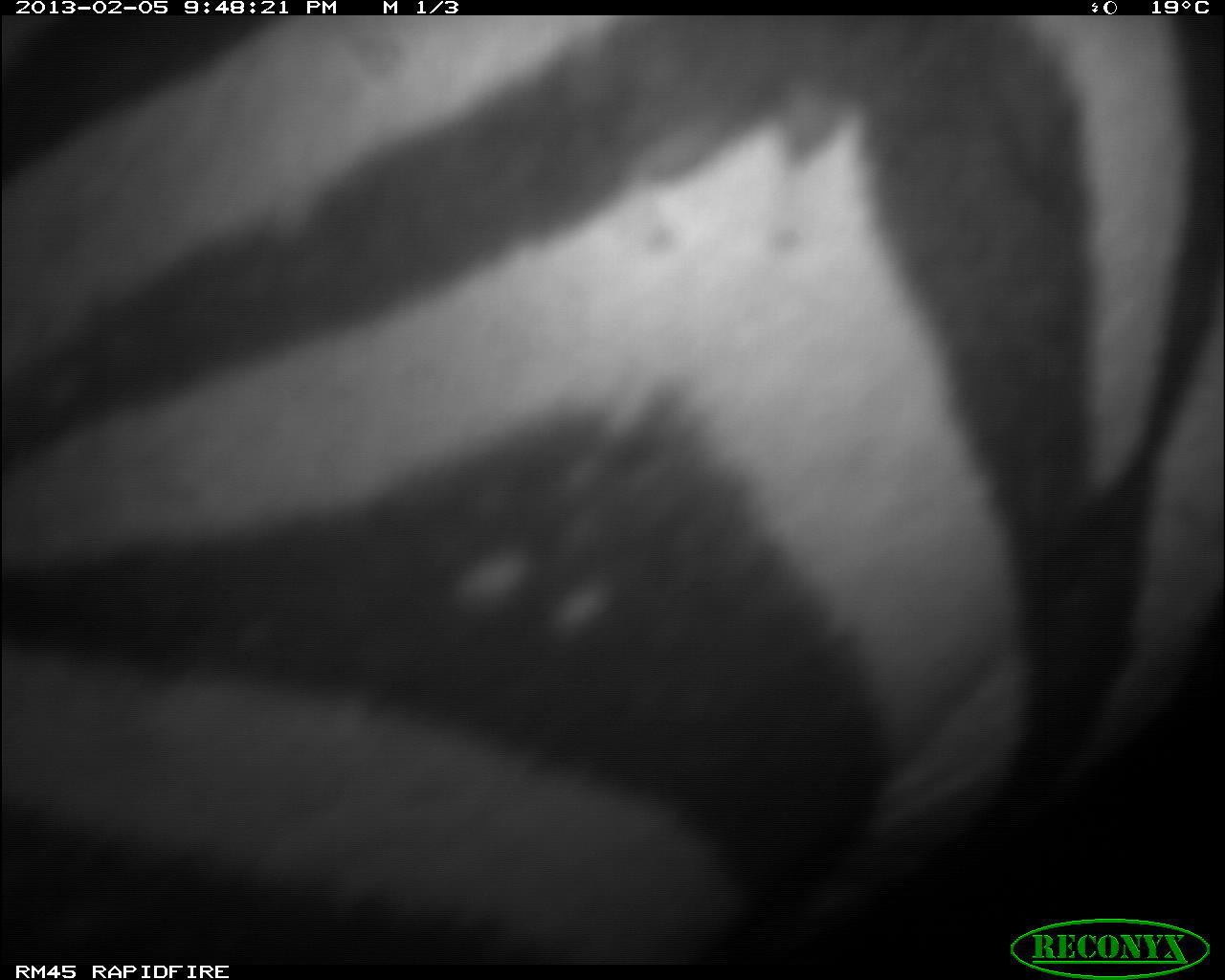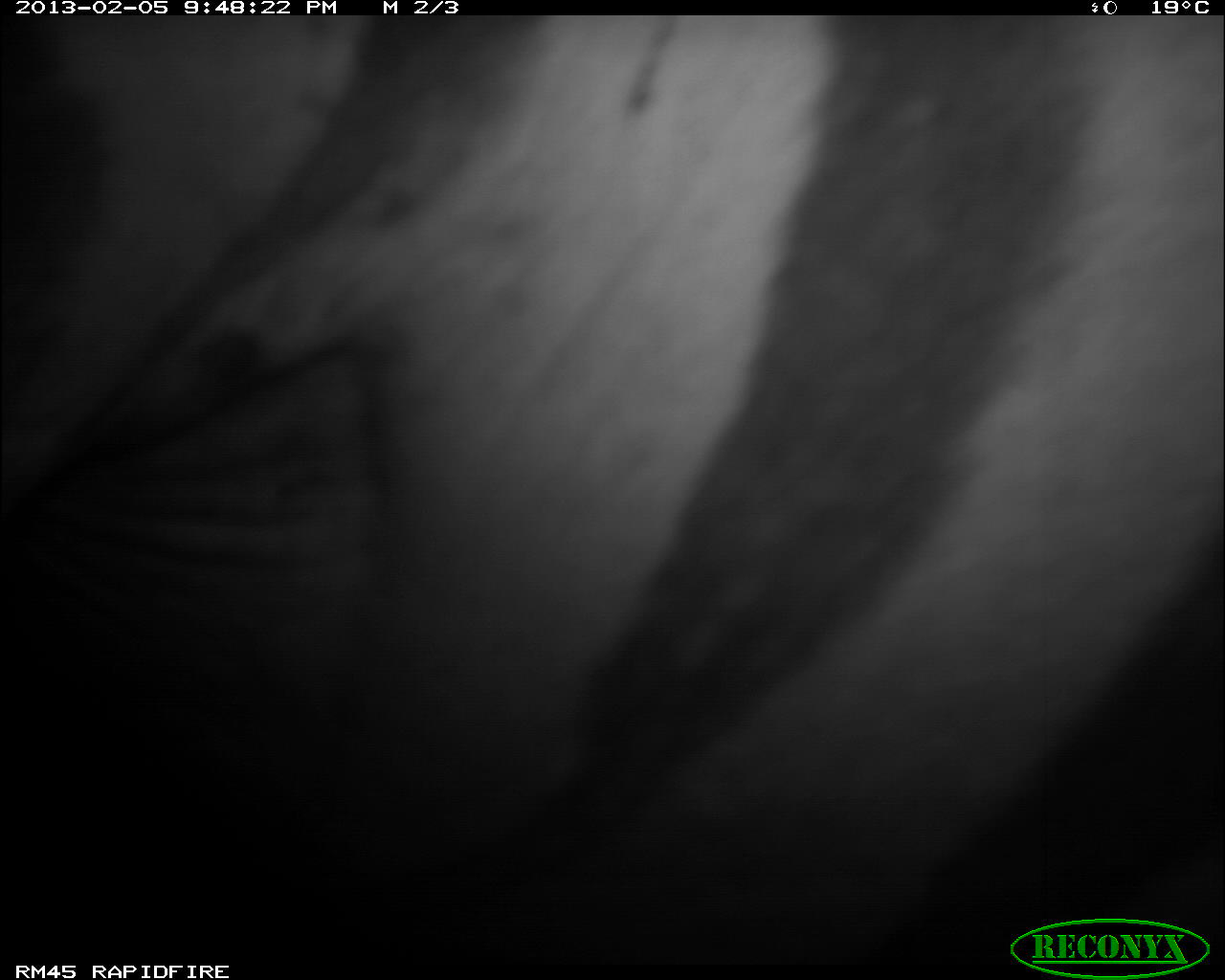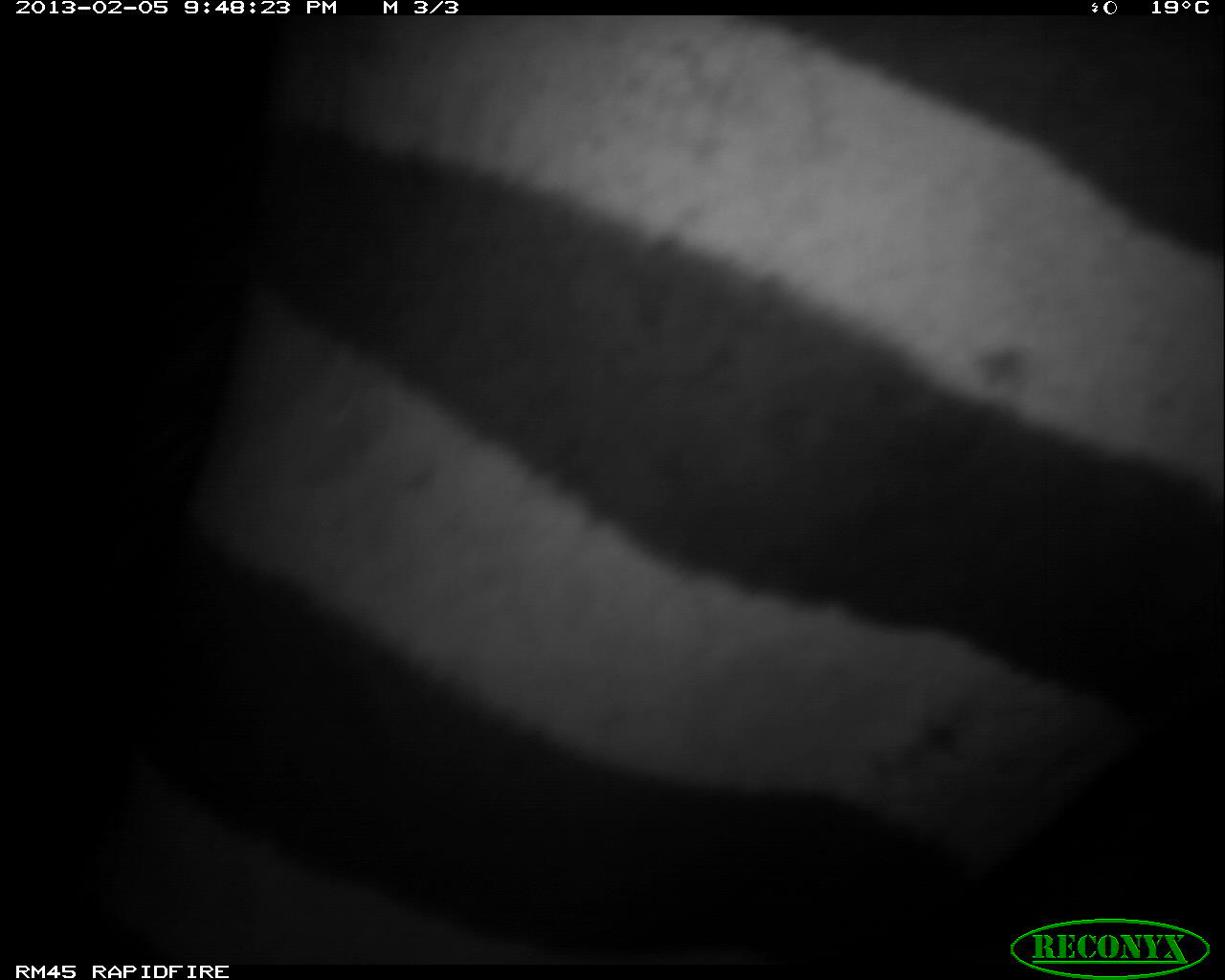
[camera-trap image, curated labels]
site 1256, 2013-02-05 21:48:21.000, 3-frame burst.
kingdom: Animalia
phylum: Chordata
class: Mammalia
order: Perissodactyla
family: Equidae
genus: Equus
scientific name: Equus quagga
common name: plains zebra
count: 1